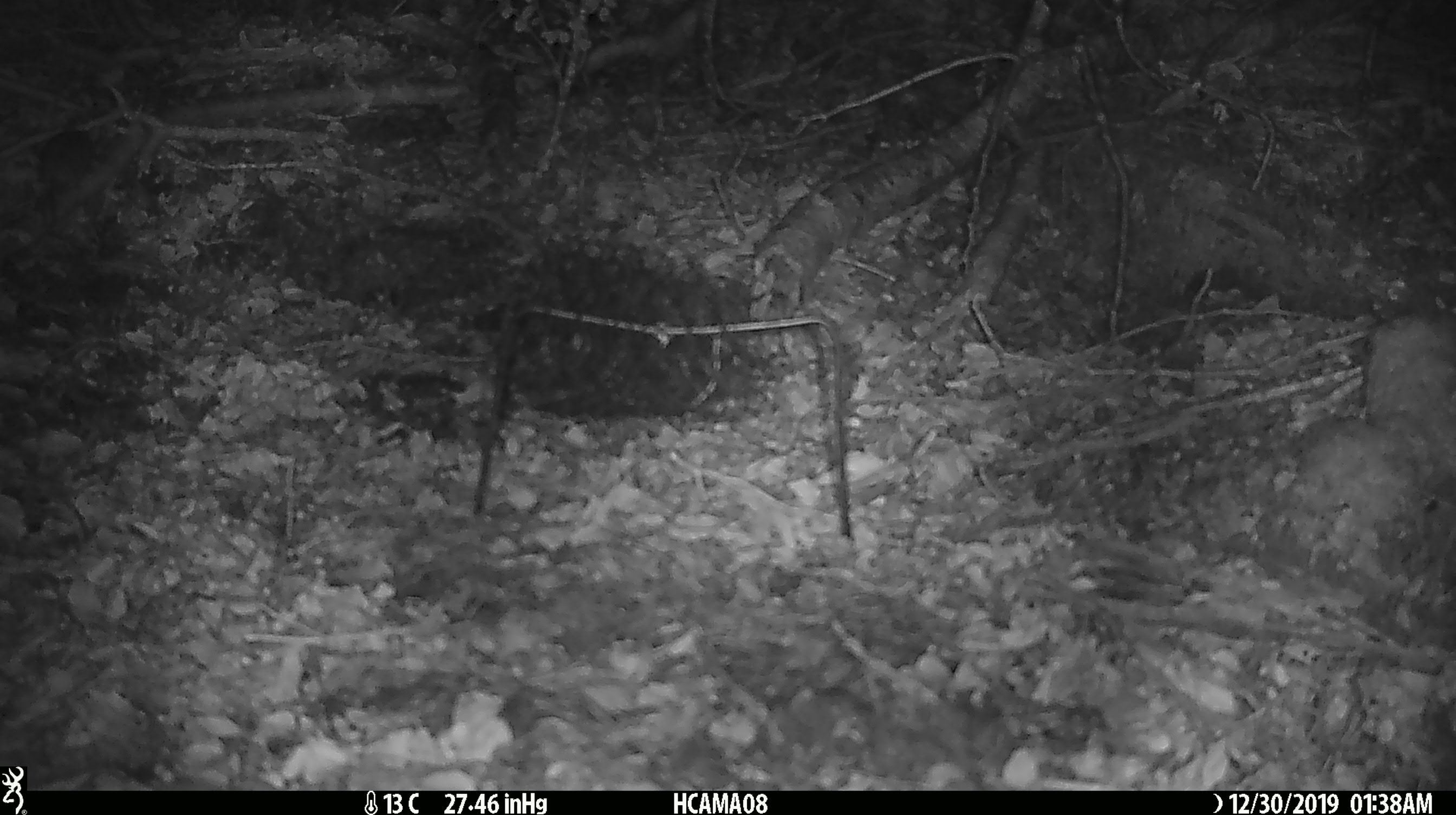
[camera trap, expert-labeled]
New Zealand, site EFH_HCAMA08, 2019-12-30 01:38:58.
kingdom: Animalia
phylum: Chordata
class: Mammalia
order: Rodentia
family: Muridae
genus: Mus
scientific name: Mus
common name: mouse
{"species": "mouse (Mus)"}